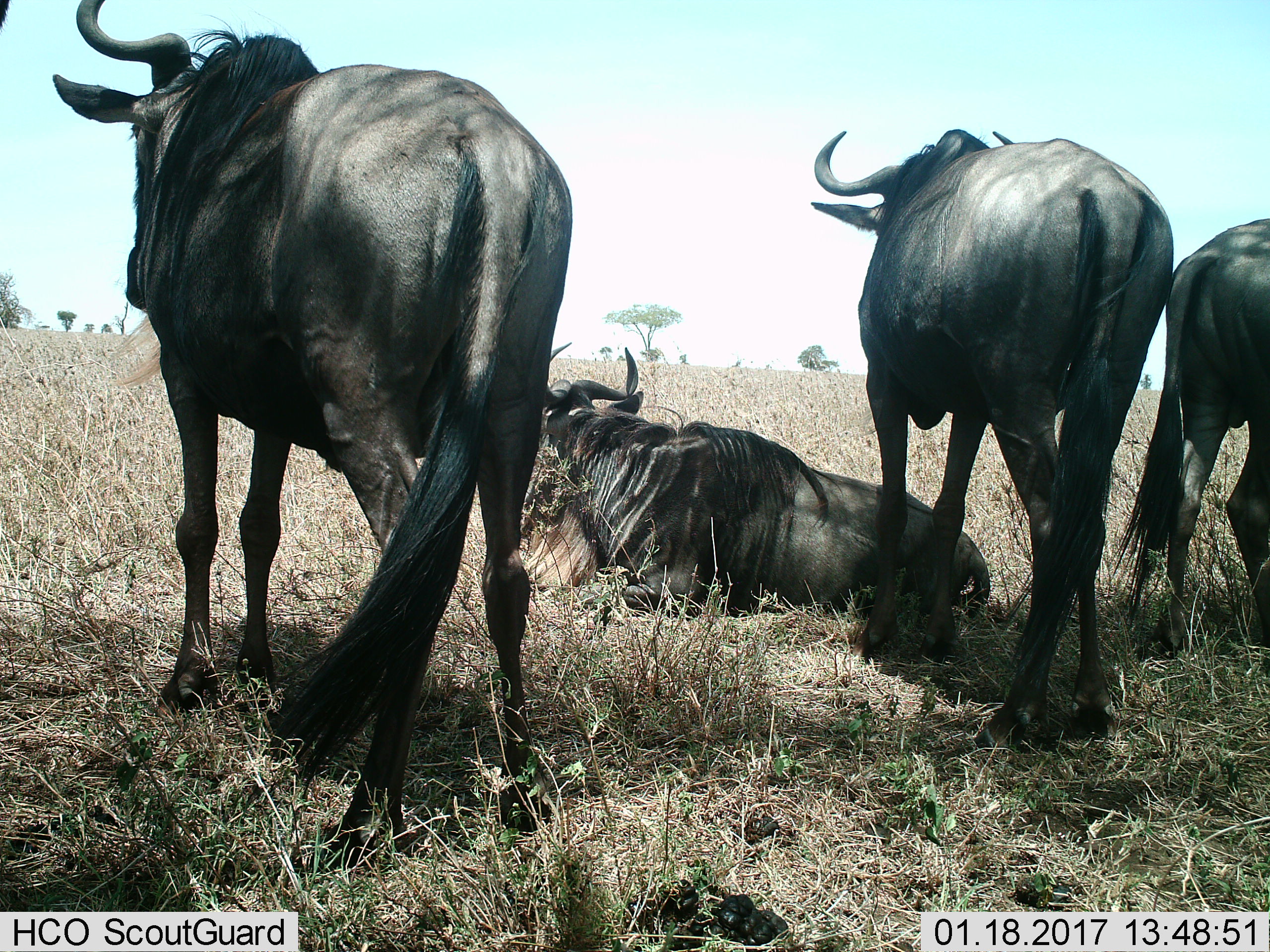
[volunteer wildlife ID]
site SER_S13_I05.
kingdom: Animalia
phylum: Chordata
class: Mammalia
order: Artiodactyla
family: Bovidae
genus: Connochaetes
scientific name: Connochaetes taurinus taurinus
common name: blue wildebeest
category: wildebeestblue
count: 4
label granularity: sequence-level